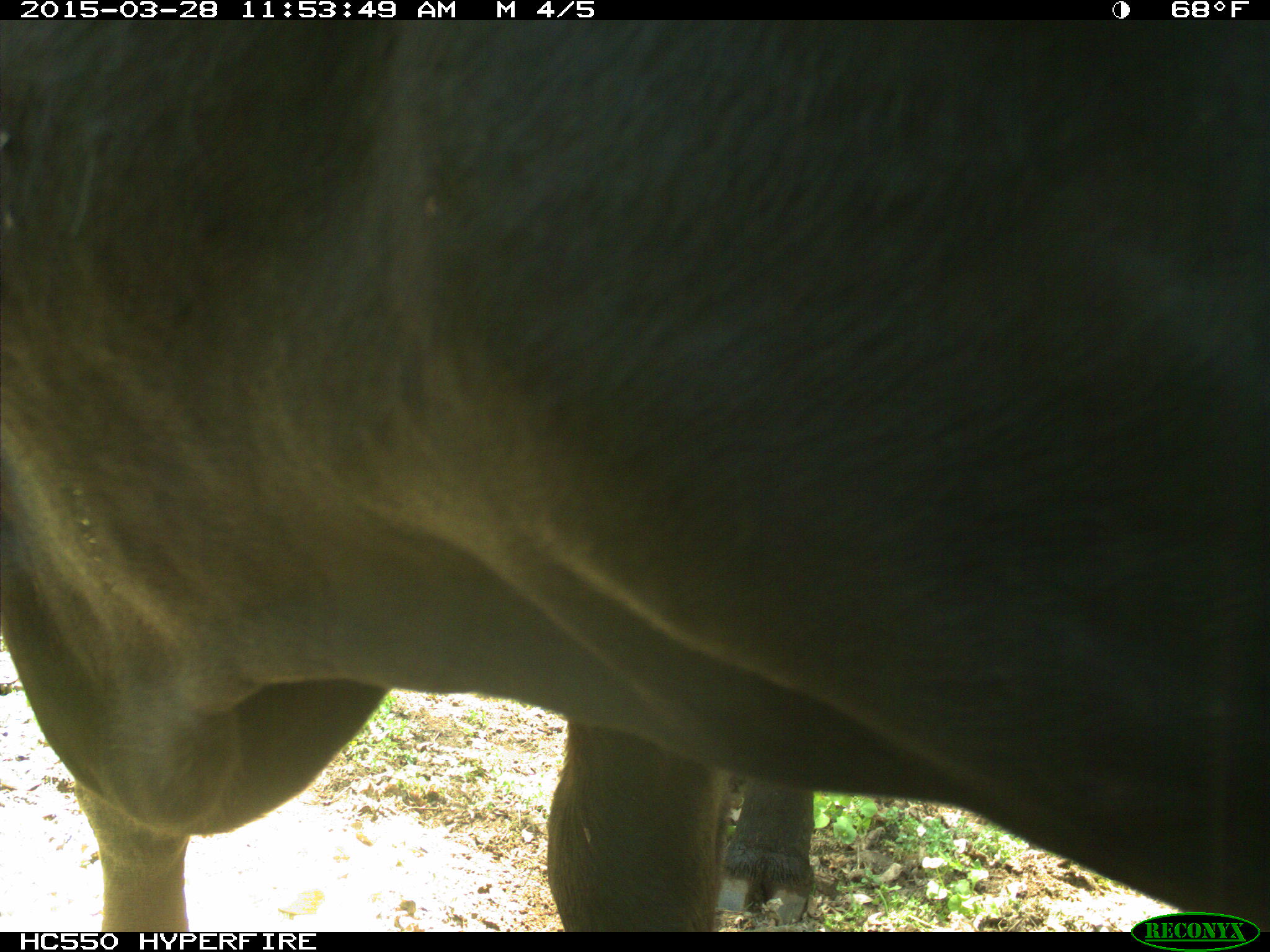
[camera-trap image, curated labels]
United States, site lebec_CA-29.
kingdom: Animalia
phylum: Chordata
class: Mammalia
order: Artiodactyla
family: Bovidae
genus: Bos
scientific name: Bos taurus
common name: domestic cow